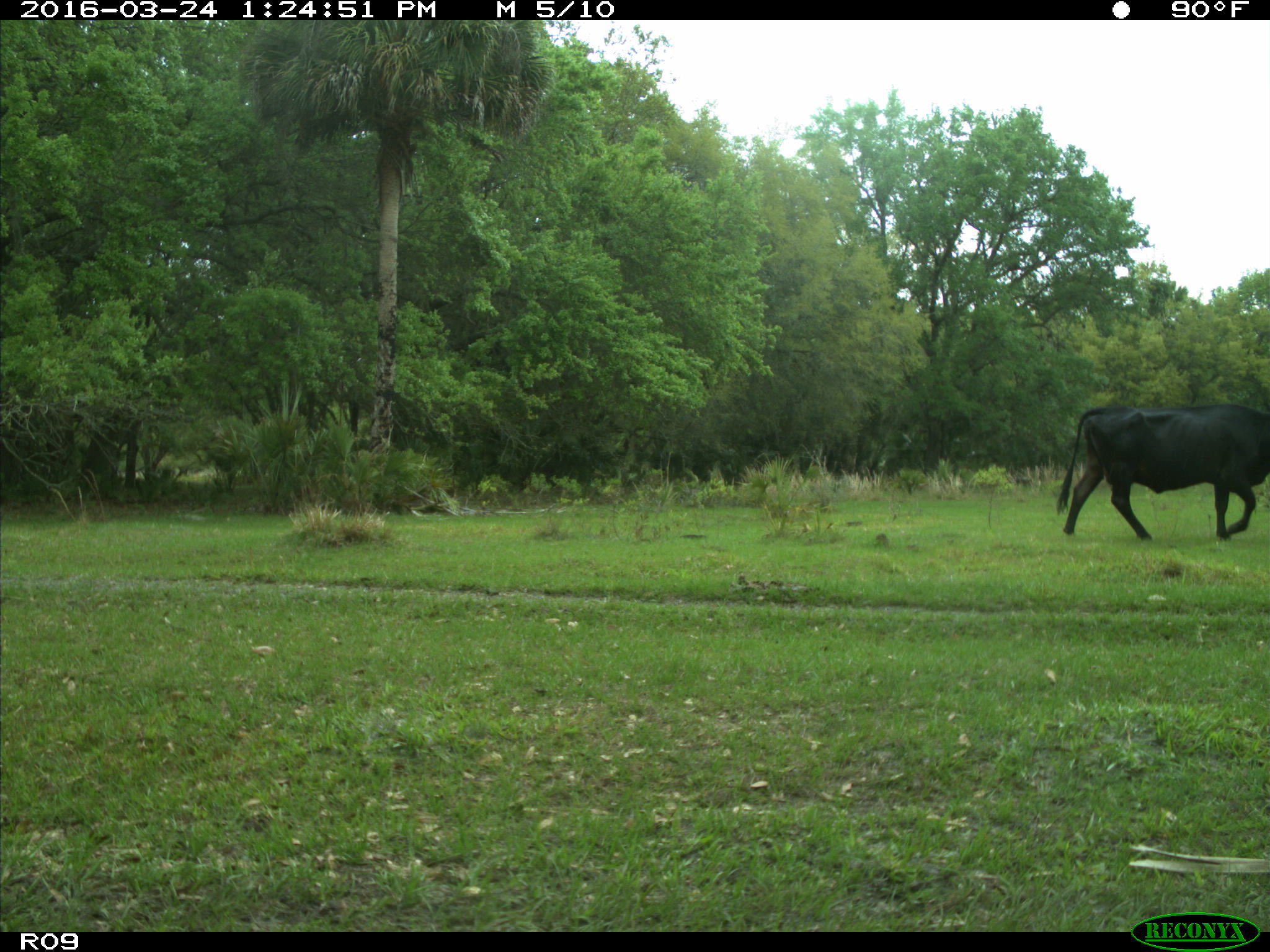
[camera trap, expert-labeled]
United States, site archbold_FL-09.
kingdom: Animalia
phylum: Chordata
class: Mammalia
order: Artiodactyla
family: Bovidae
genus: Bos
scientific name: Bos taurus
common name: domestic cow